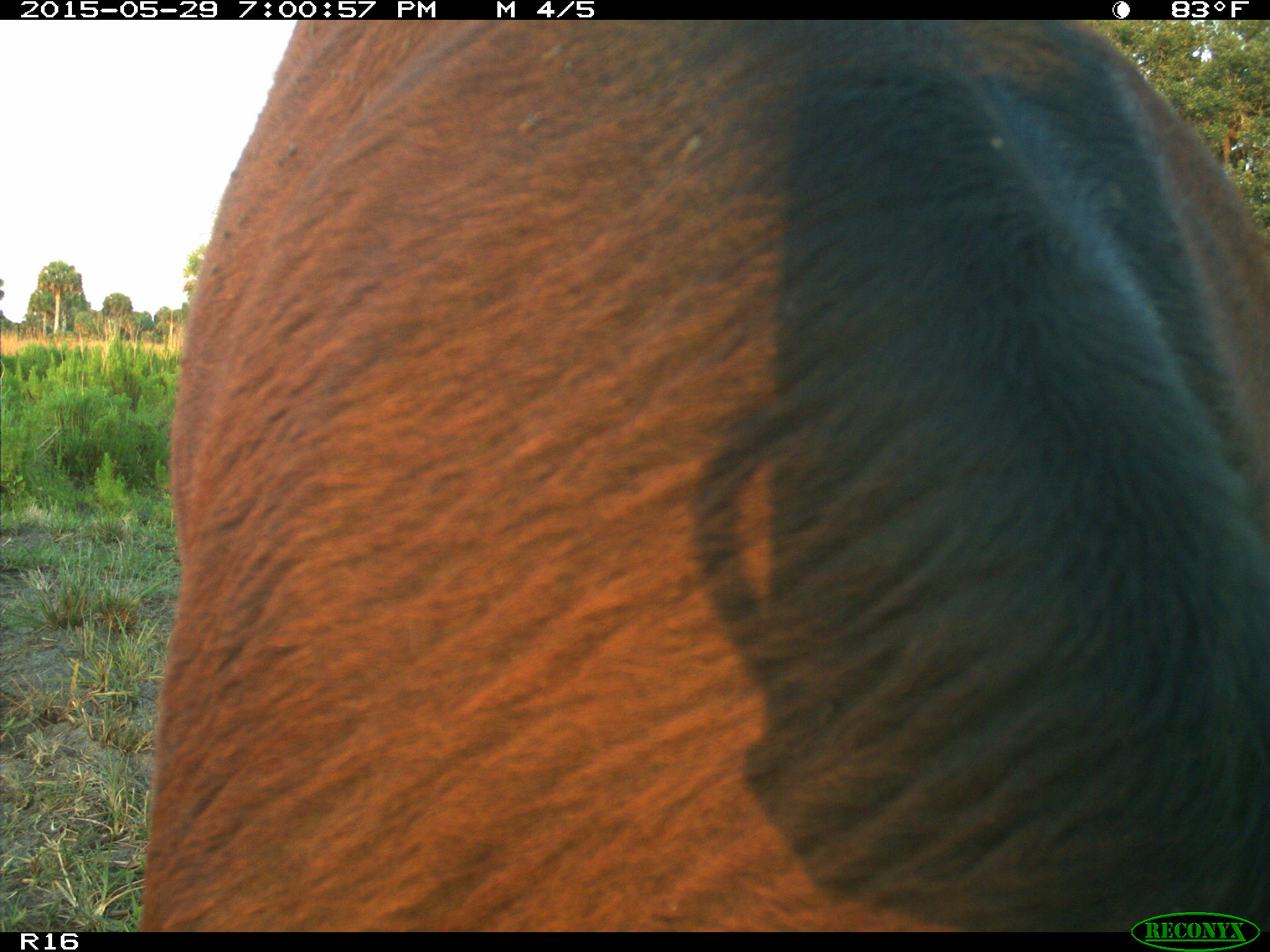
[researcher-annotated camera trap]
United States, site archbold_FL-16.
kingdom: Animalia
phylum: Chordata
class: Mammalia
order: Artiodactyla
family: Bovidae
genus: Bos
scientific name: Bos taurus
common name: domestic cow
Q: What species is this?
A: Bos taurus (domestic cow).